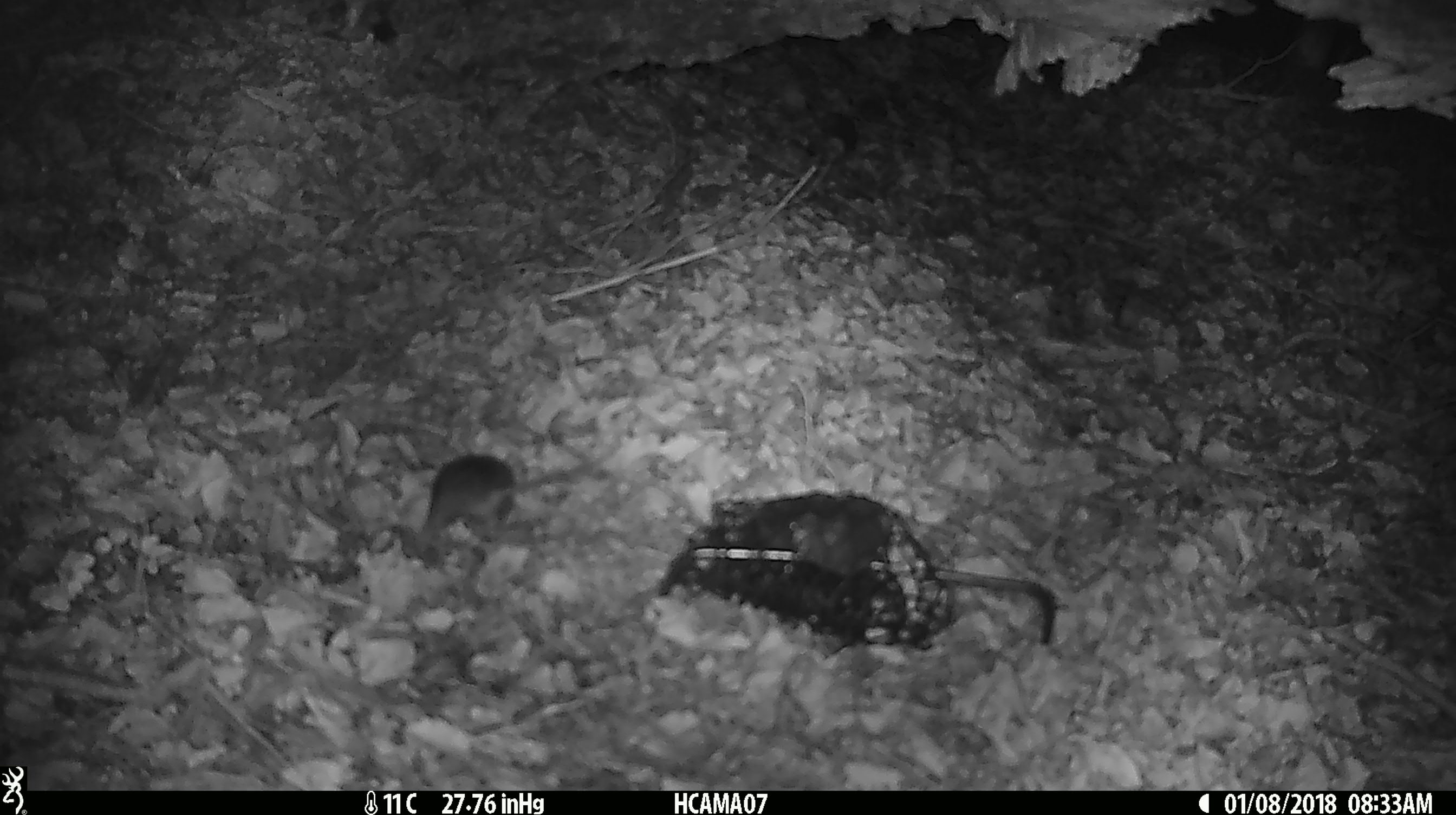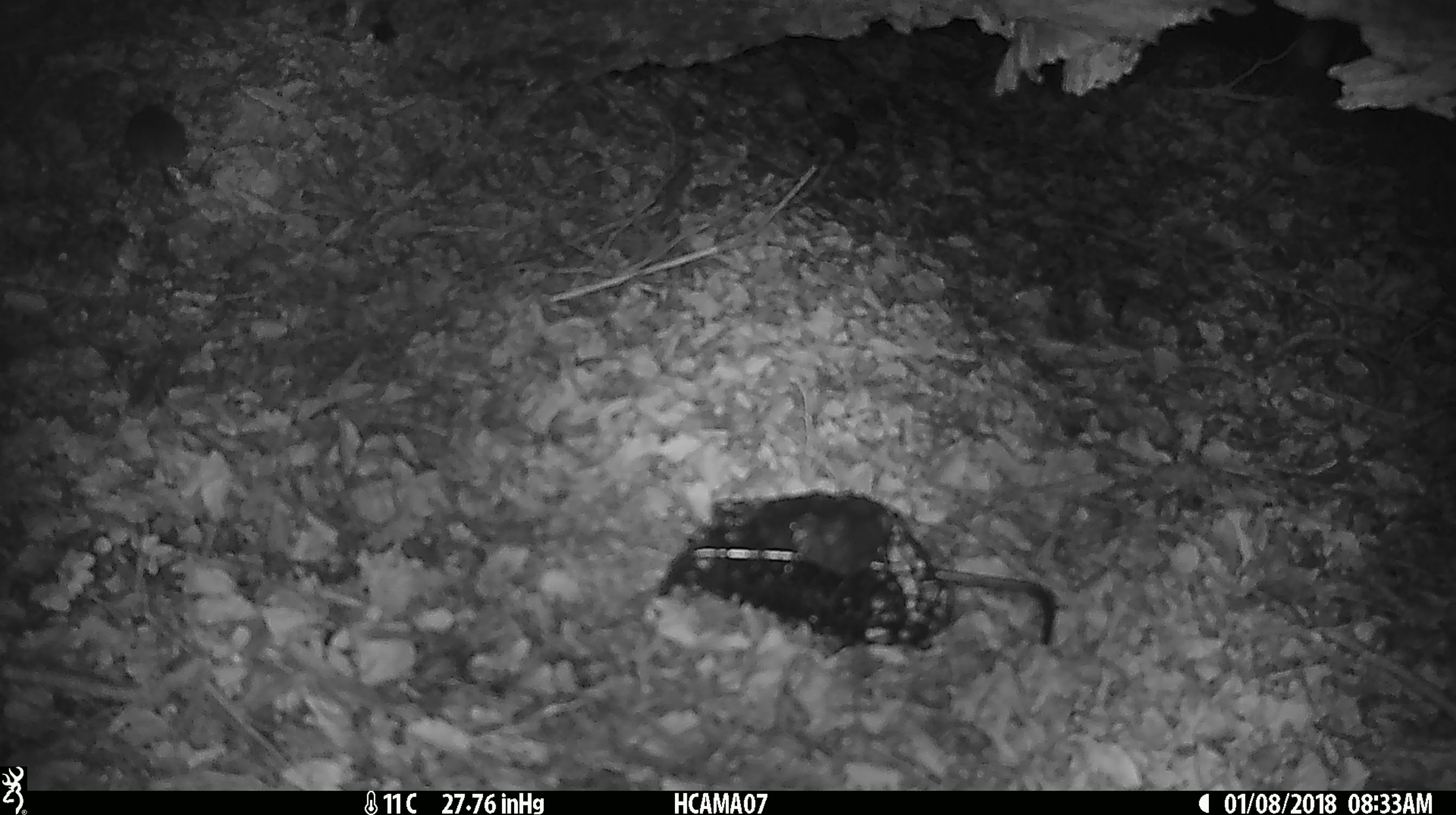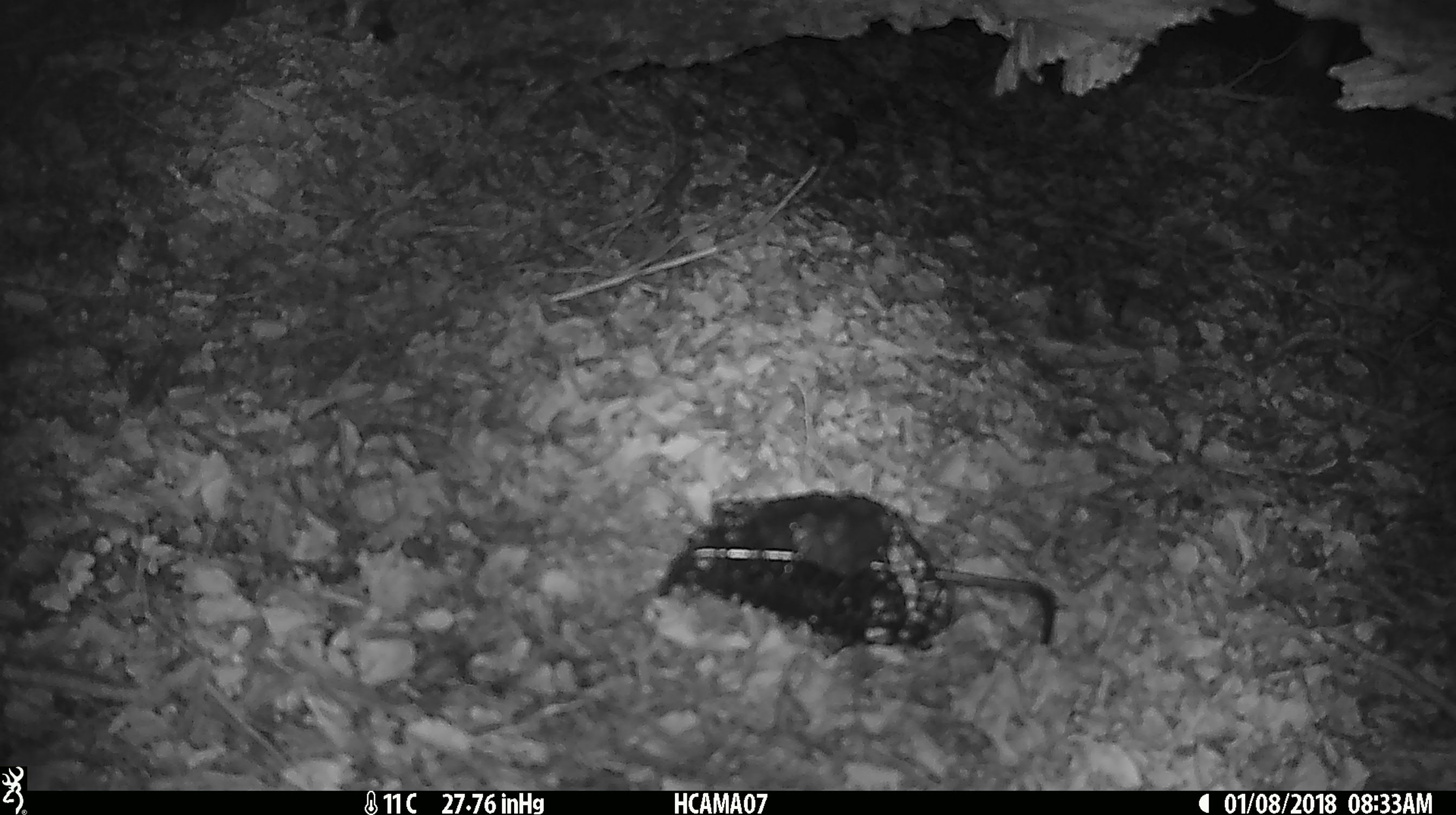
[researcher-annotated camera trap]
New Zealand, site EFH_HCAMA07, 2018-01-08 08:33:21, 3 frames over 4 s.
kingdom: Animalia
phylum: Chordata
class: Mammalia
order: Rodentia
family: Muridae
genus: Mus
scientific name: Mus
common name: mouse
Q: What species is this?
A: Mouse (Mus).